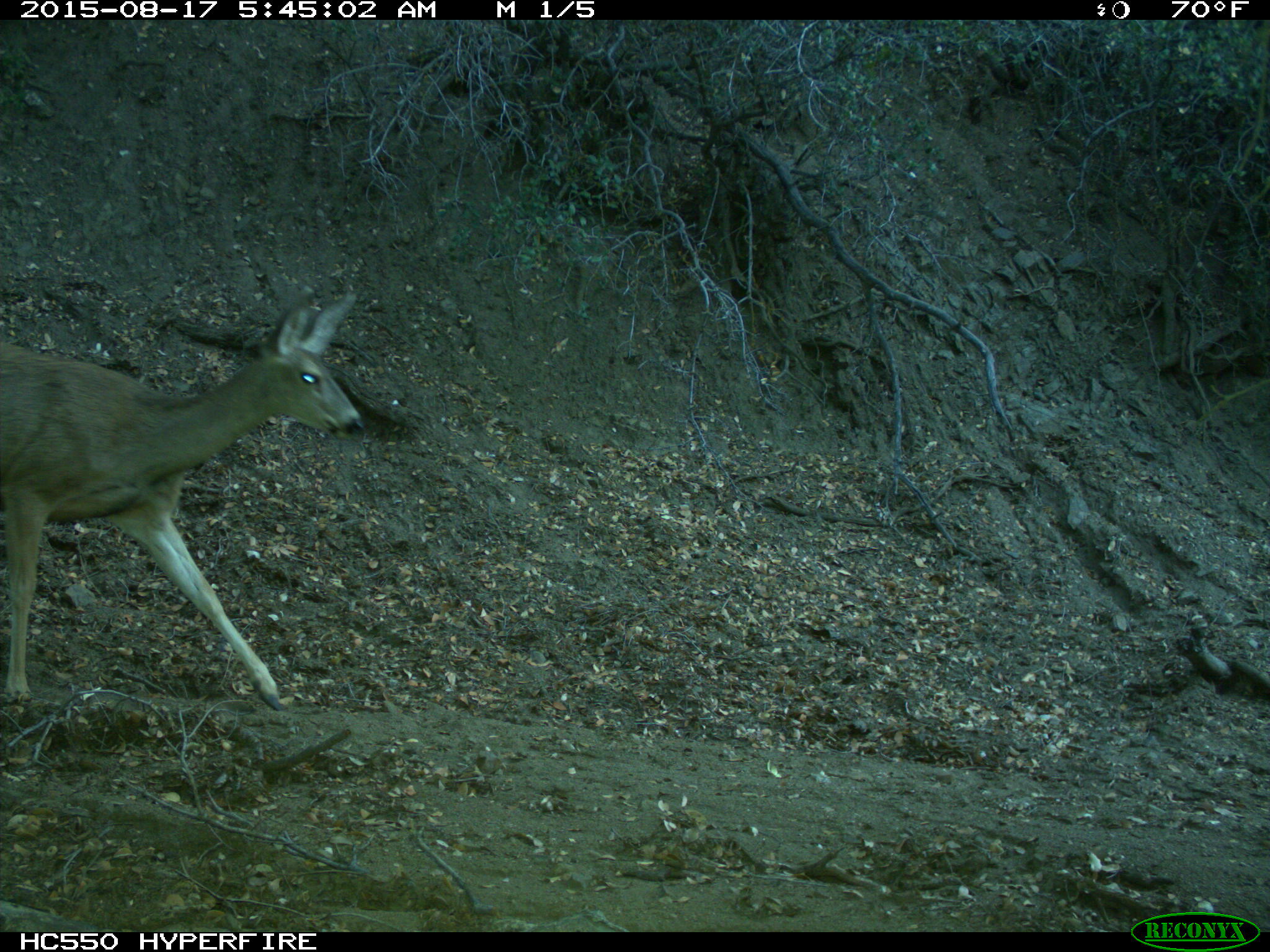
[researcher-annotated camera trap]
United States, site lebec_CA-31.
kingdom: Animalia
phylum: Chordata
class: Mammalia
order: Artiodactyla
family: Cervidae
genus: Odocoileus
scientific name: Odocoileus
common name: deer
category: unidentified deer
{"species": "unidentified deer (deer) (Odocoileus)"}